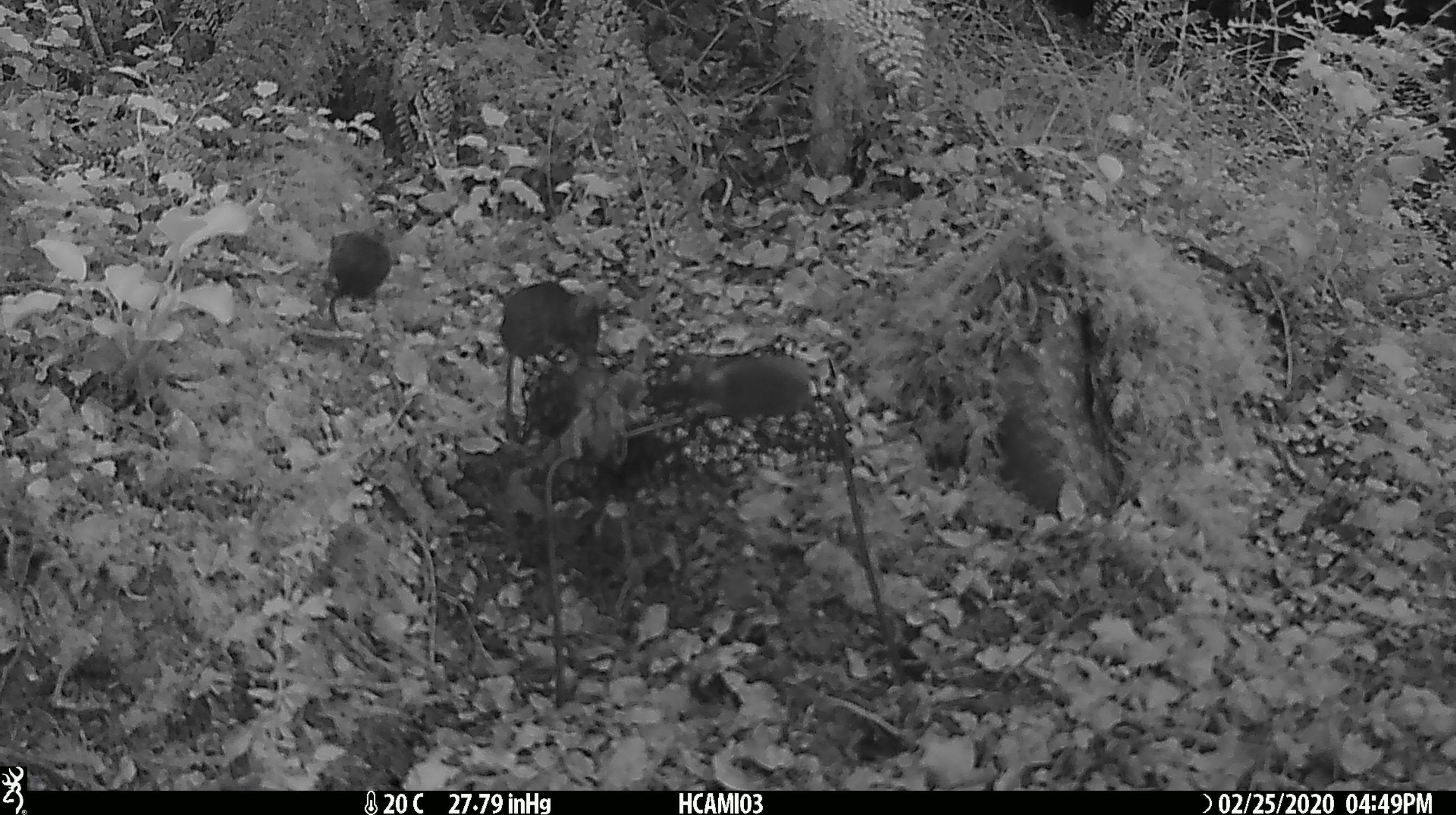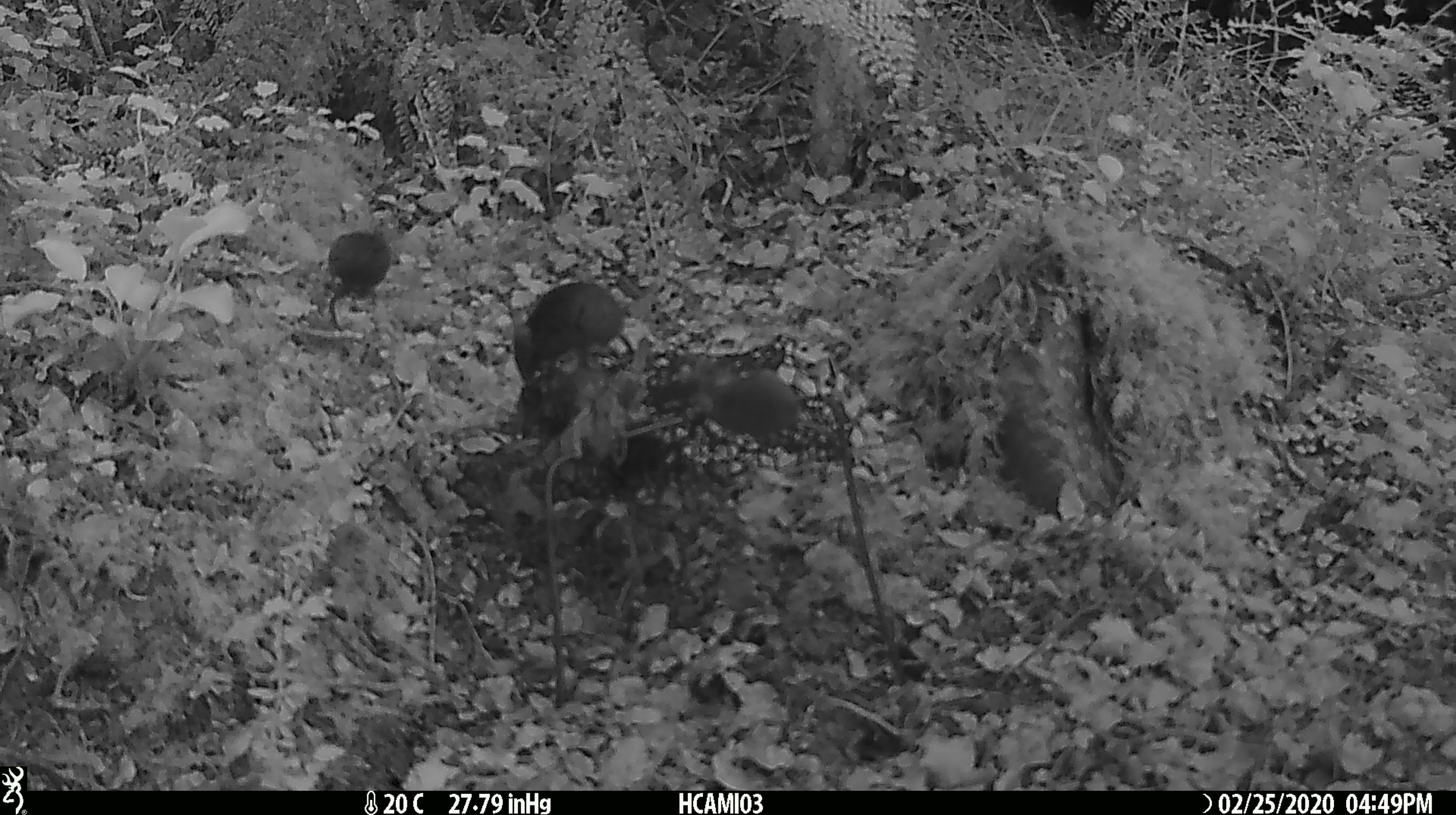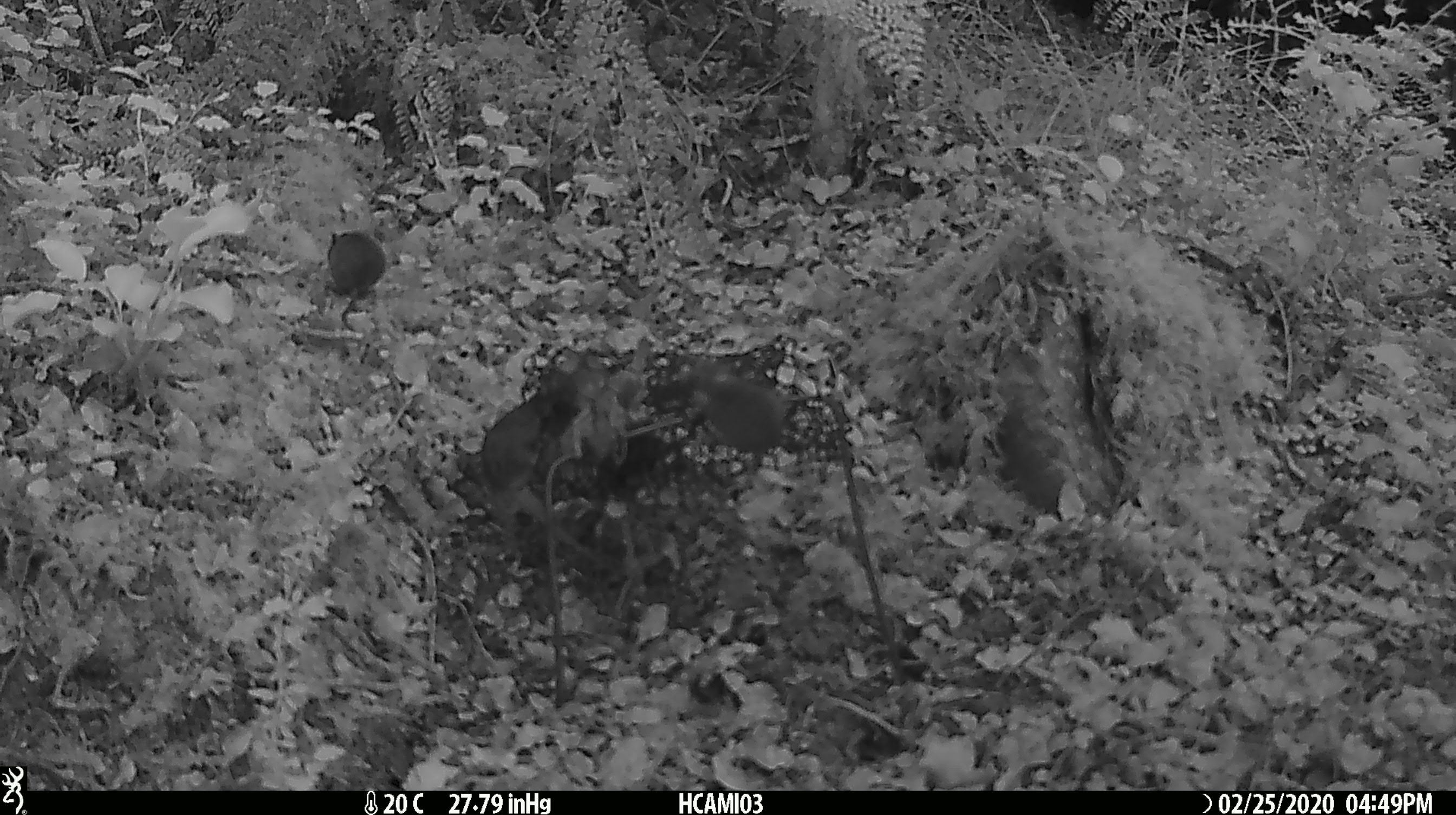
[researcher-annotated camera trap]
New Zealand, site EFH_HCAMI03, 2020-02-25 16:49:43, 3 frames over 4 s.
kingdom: Animalia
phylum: Chordata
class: Mammalia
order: Rodentia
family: Muridae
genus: Mus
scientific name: Mus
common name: mouse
Mouse (Mus).